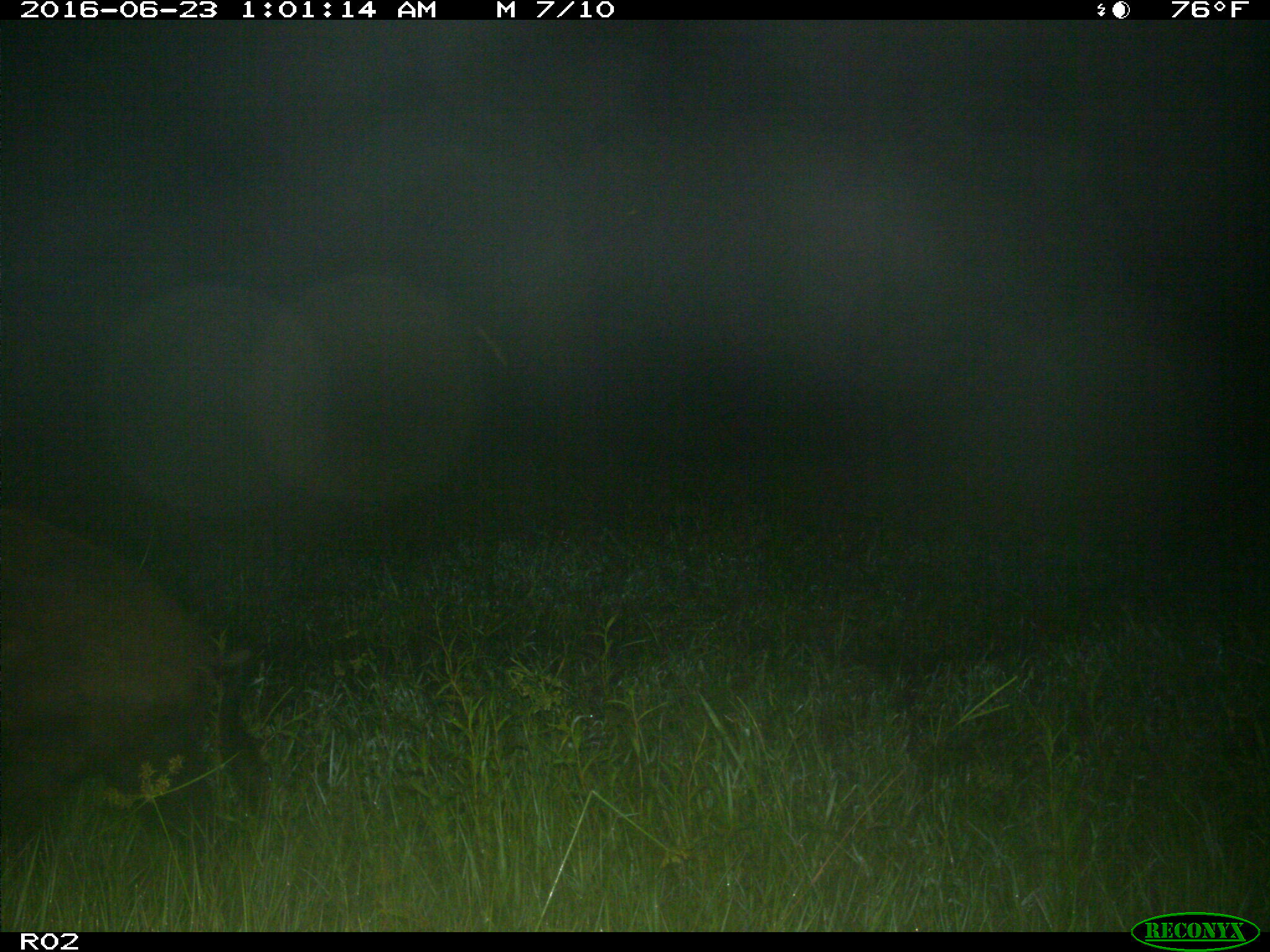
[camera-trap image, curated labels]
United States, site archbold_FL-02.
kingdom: Animalia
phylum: Chordata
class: Mammalia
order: Artiodactyla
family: Suidae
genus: Sus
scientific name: Sus scrofa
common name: wild boar